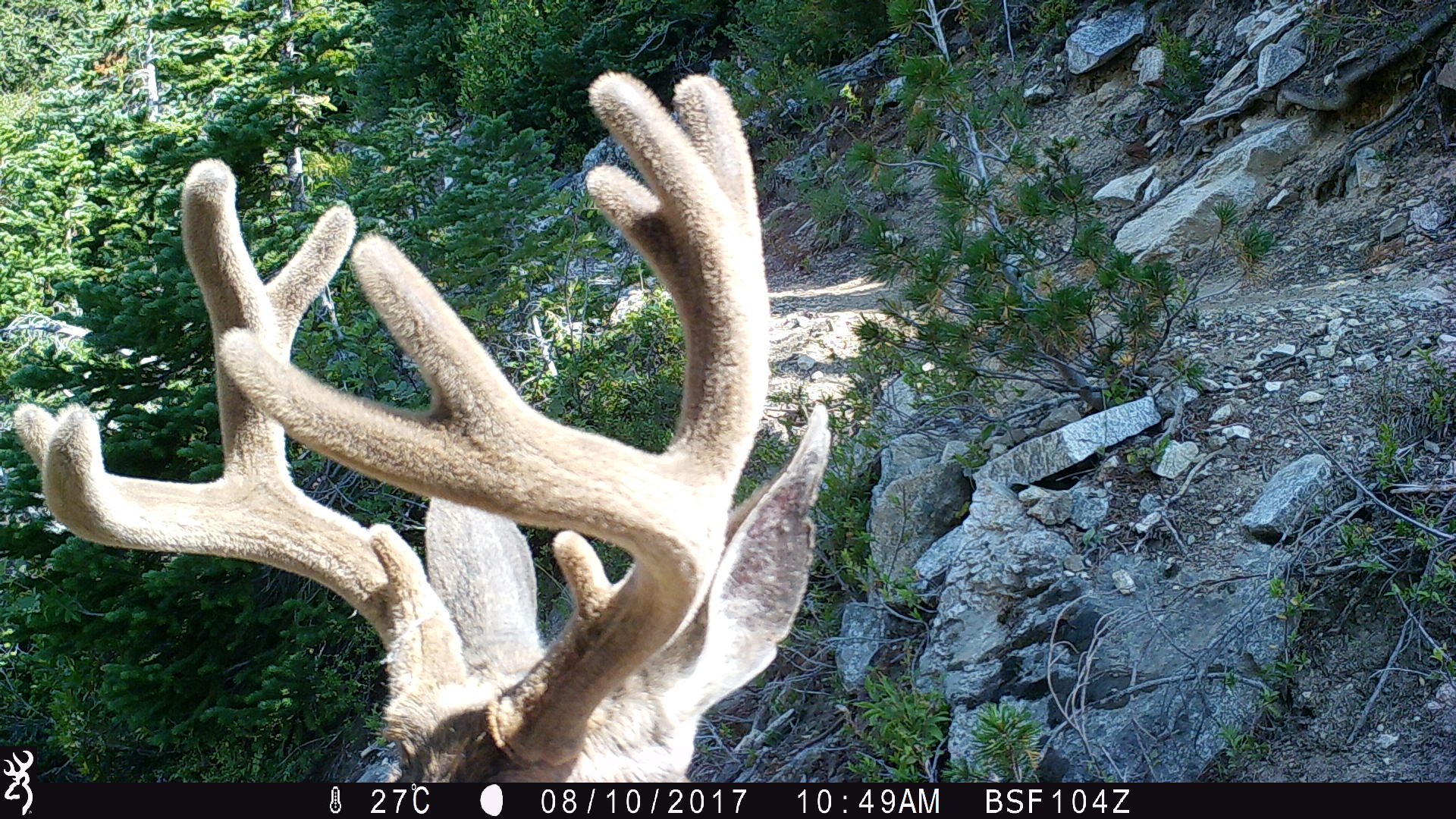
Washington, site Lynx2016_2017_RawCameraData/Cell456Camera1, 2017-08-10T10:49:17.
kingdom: Animalia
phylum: Chordata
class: Mammalia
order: Artiodactyla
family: Cervidae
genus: Odocoileus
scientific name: Odocoileus hemionus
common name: mule deer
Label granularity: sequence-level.